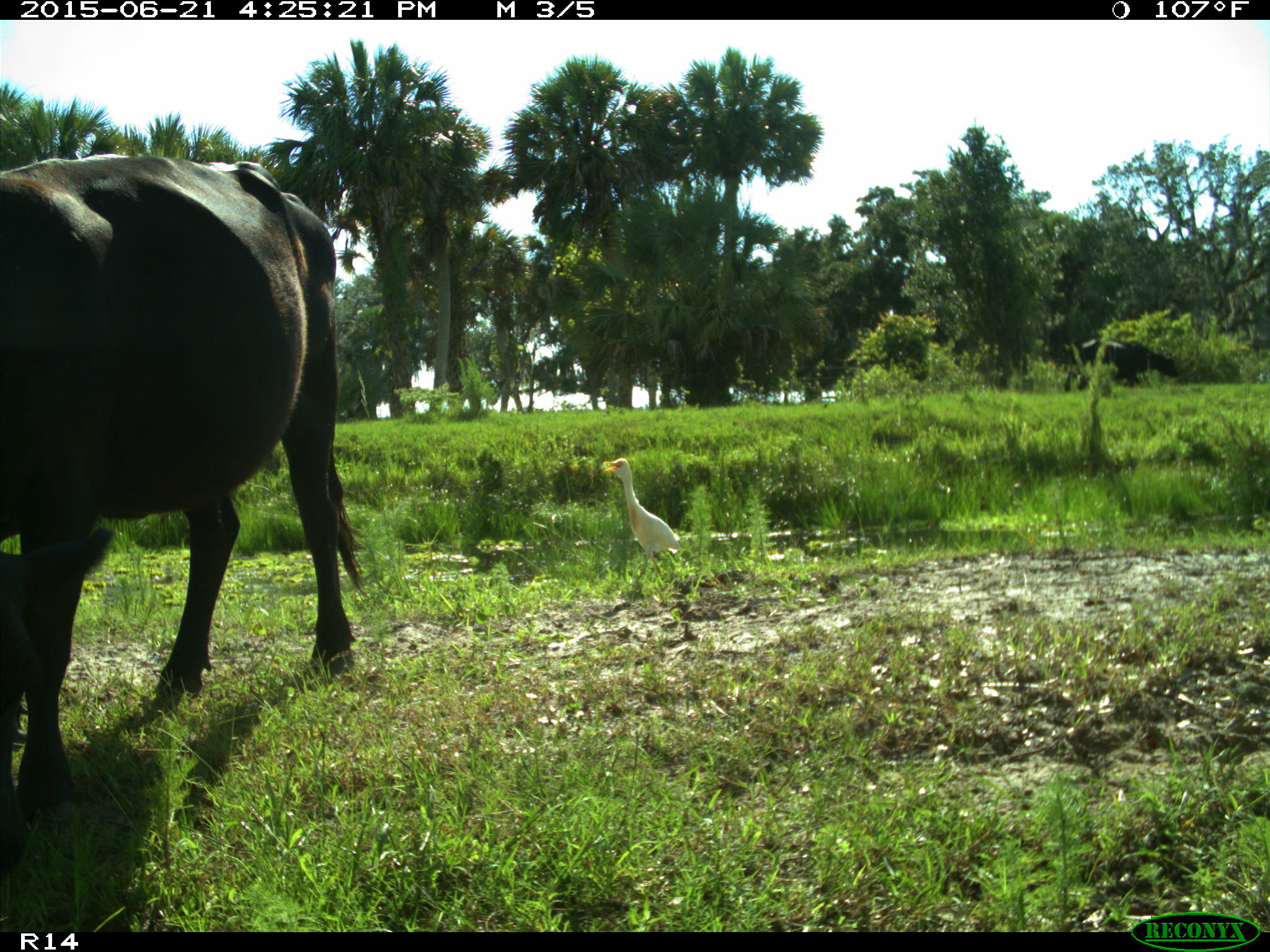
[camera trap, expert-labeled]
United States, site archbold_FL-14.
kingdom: Animalia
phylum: Chordata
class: Mammalia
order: Artiodactyla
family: Bovidae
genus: Bos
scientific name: Bos taurus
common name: domestic cow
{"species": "Bos taurus (domestic cow)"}